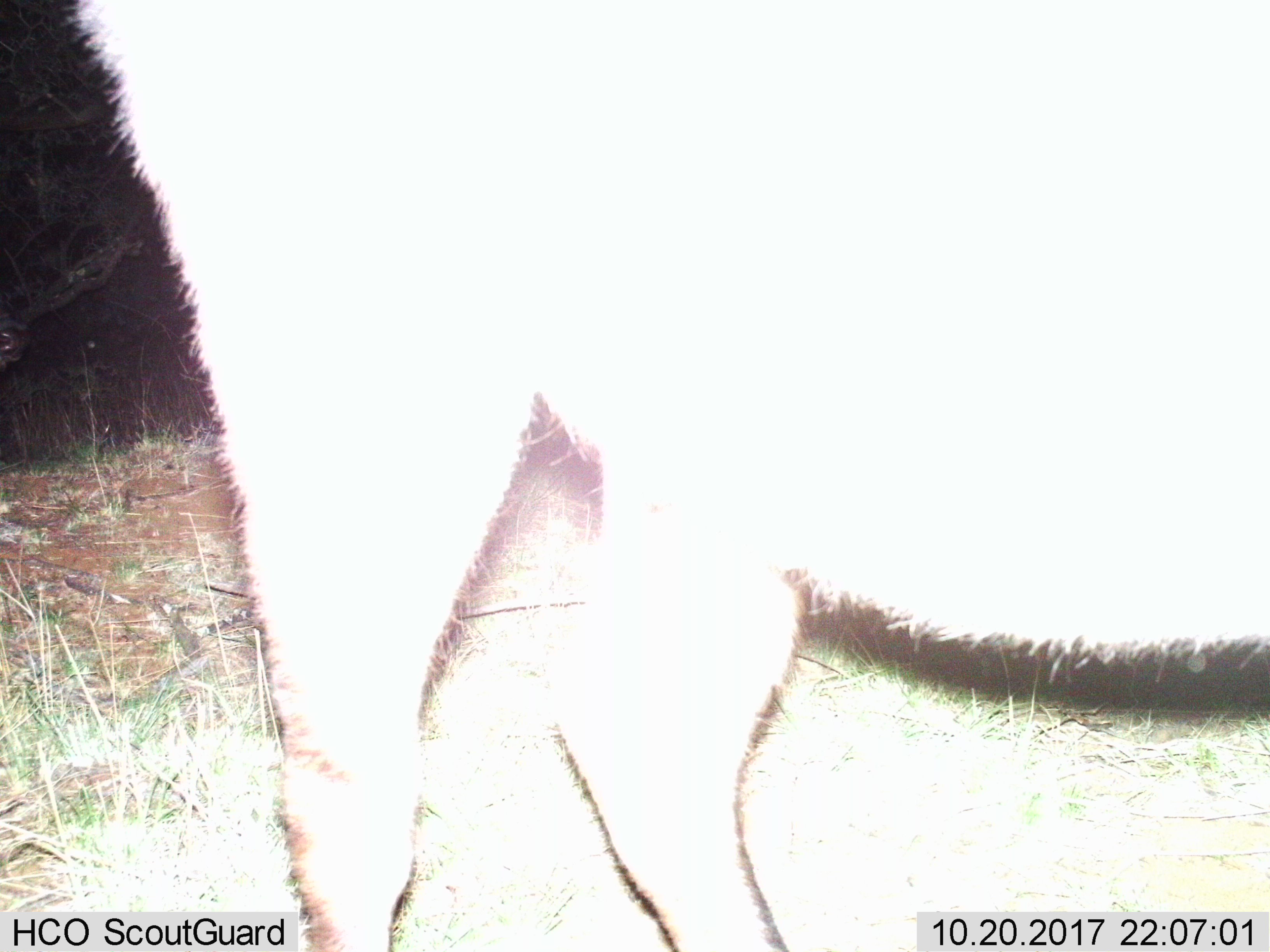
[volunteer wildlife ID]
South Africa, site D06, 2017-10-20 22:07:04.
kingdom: Animalia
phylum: Chordata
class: Mammalia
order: Artiodactyla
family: Bovidae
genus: Tragelaphus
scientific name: Tragelaphus scriptus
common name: bushbuck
Bushbuck (Tragelaphus scriptus), count 1. Behavior (volunteer vote fractions): standing 50%, resting 0%, moving 50%, interacting 0%. Young present (vote fraction): 0%. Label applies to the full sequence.